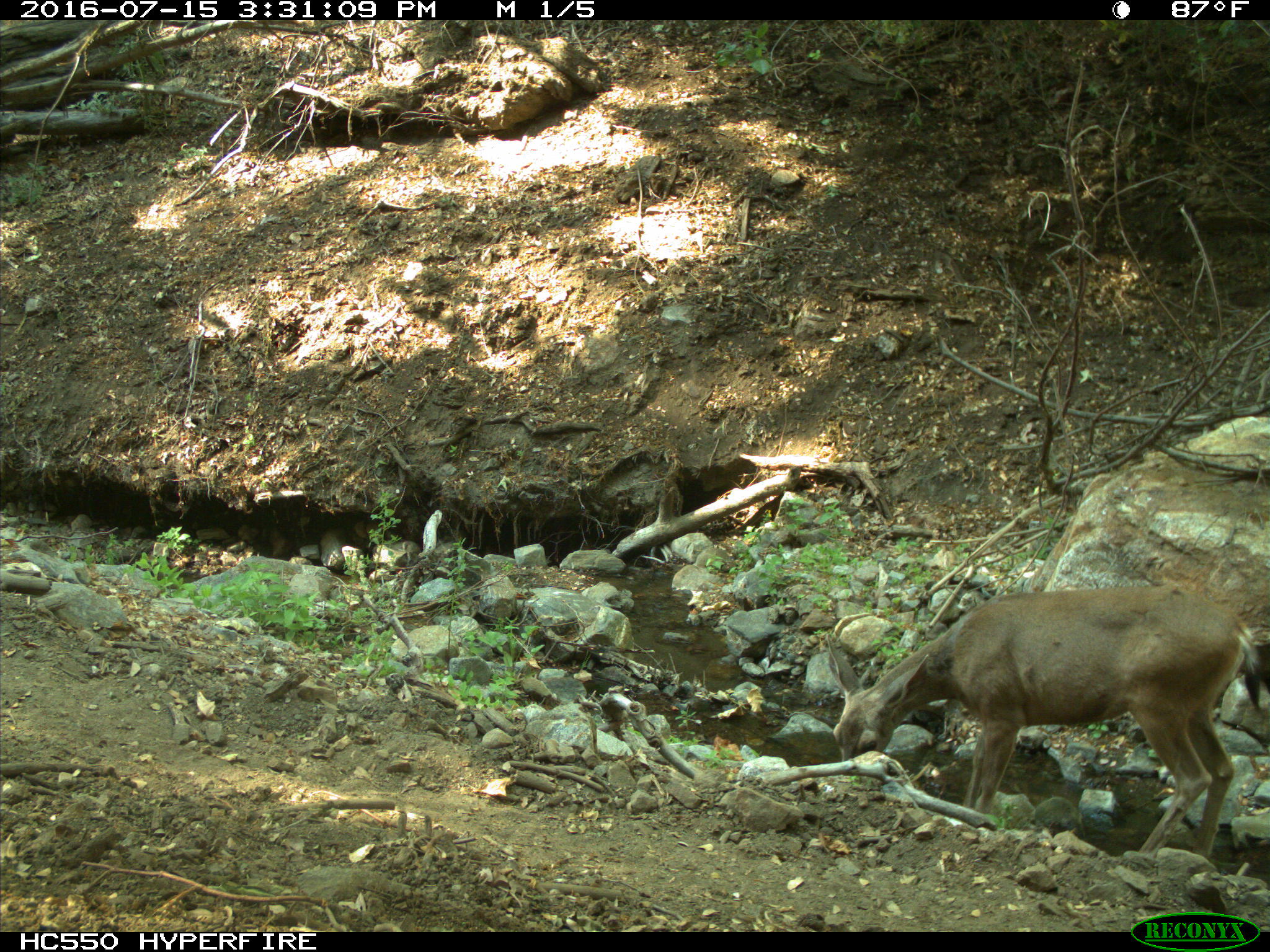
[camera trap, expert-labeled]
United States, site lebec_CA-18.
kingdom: Animalia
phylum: Chordata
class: Mammalia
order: Artiodactyla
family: Cervidae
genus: Odocoileus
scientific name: Odocoileus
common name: deer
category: unidentified deer